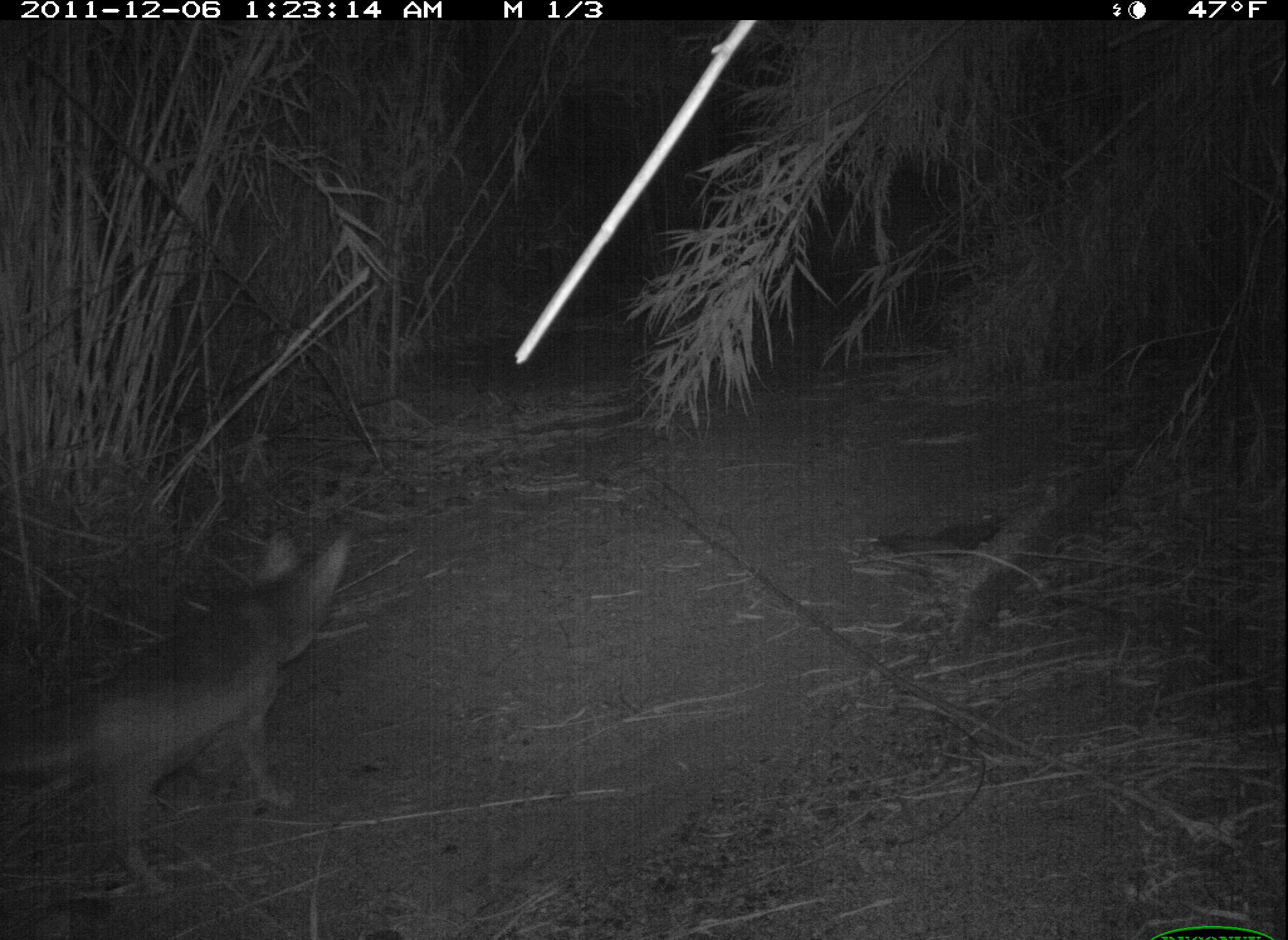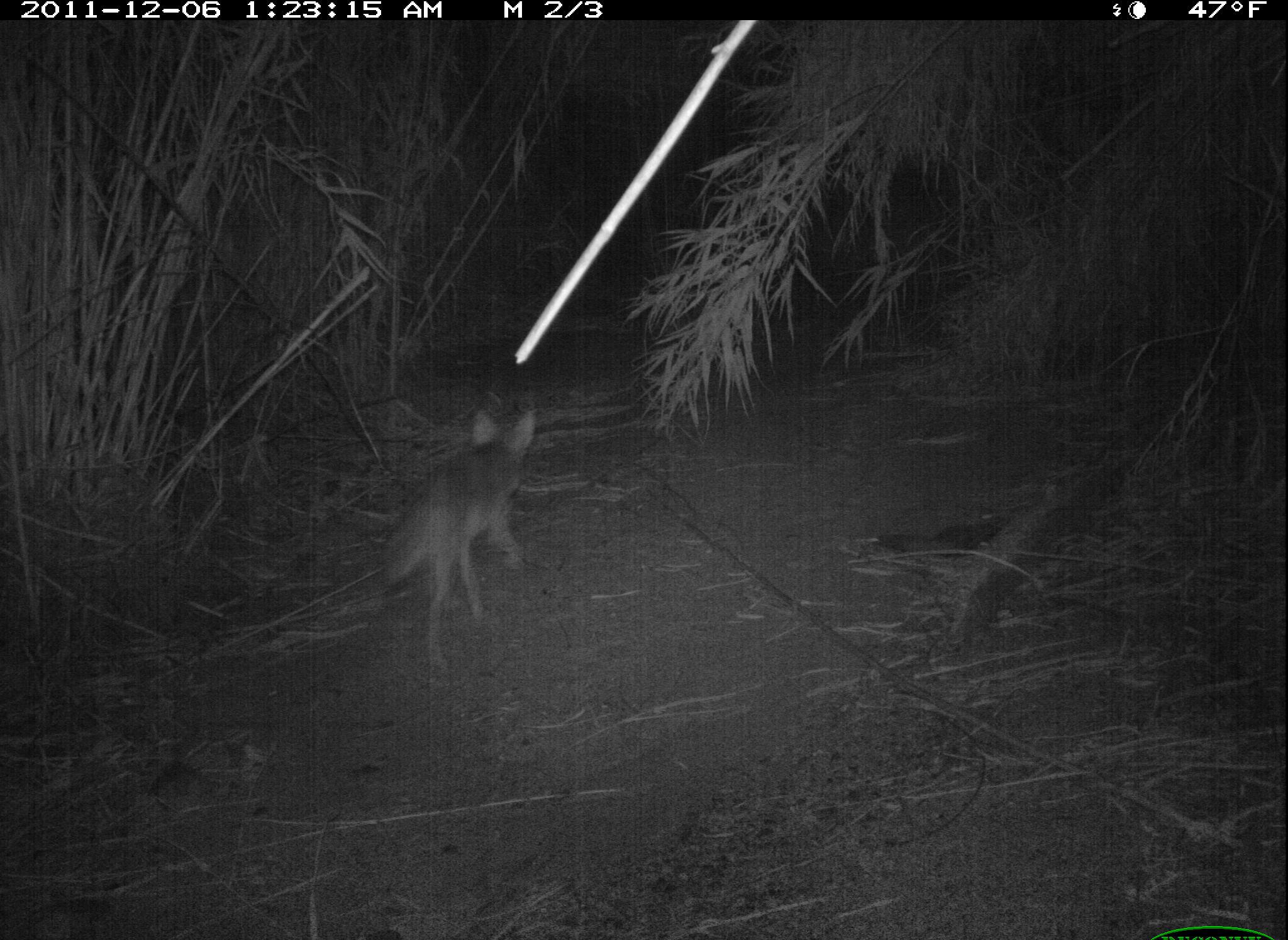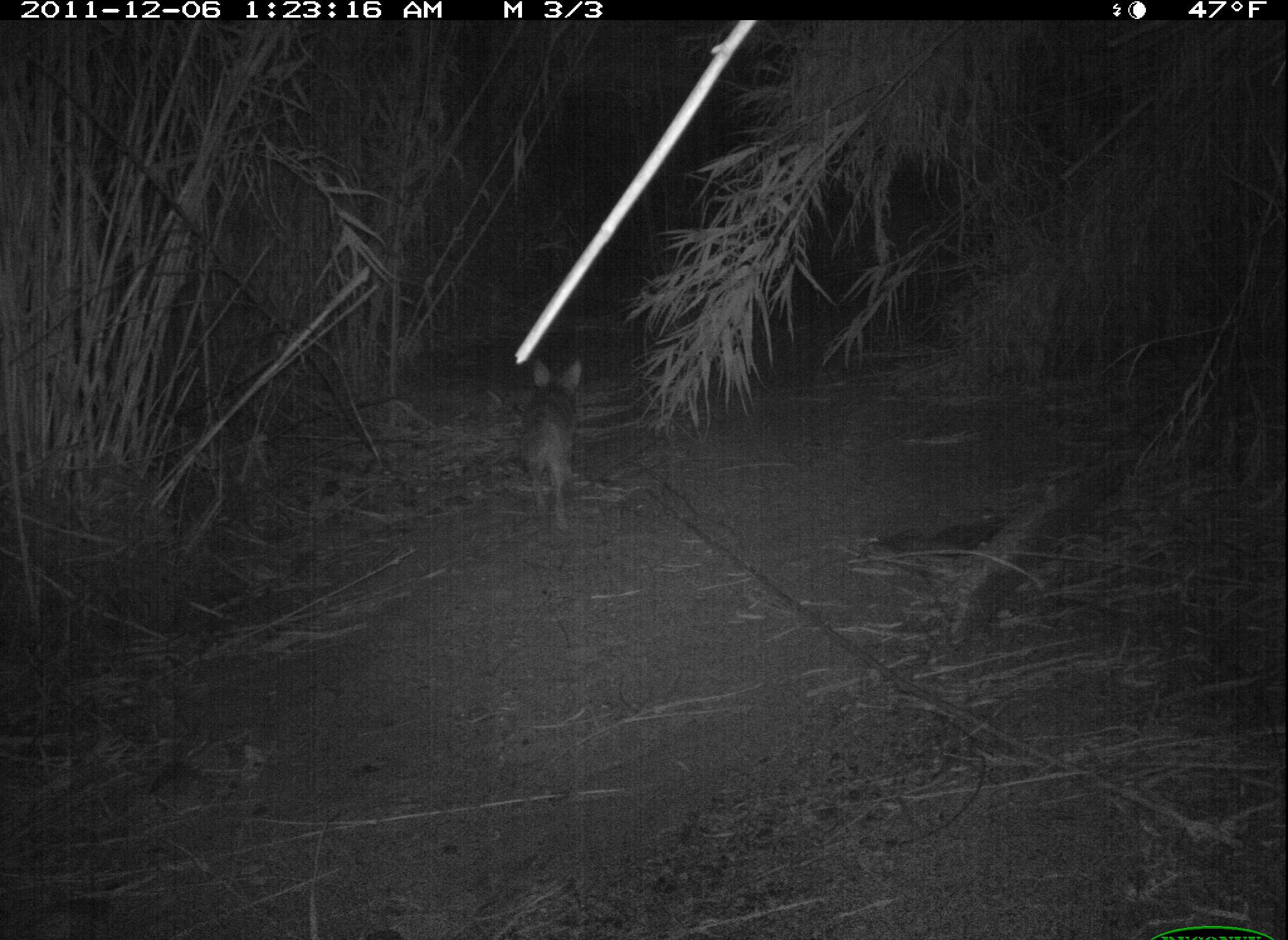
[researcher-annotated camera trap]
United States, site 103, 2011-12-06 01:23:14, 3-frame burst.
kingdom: Animalia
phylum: Chordata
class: Mammalia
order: Carnivora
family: Canidae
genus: Canis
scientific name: Canis latrans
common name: coyote